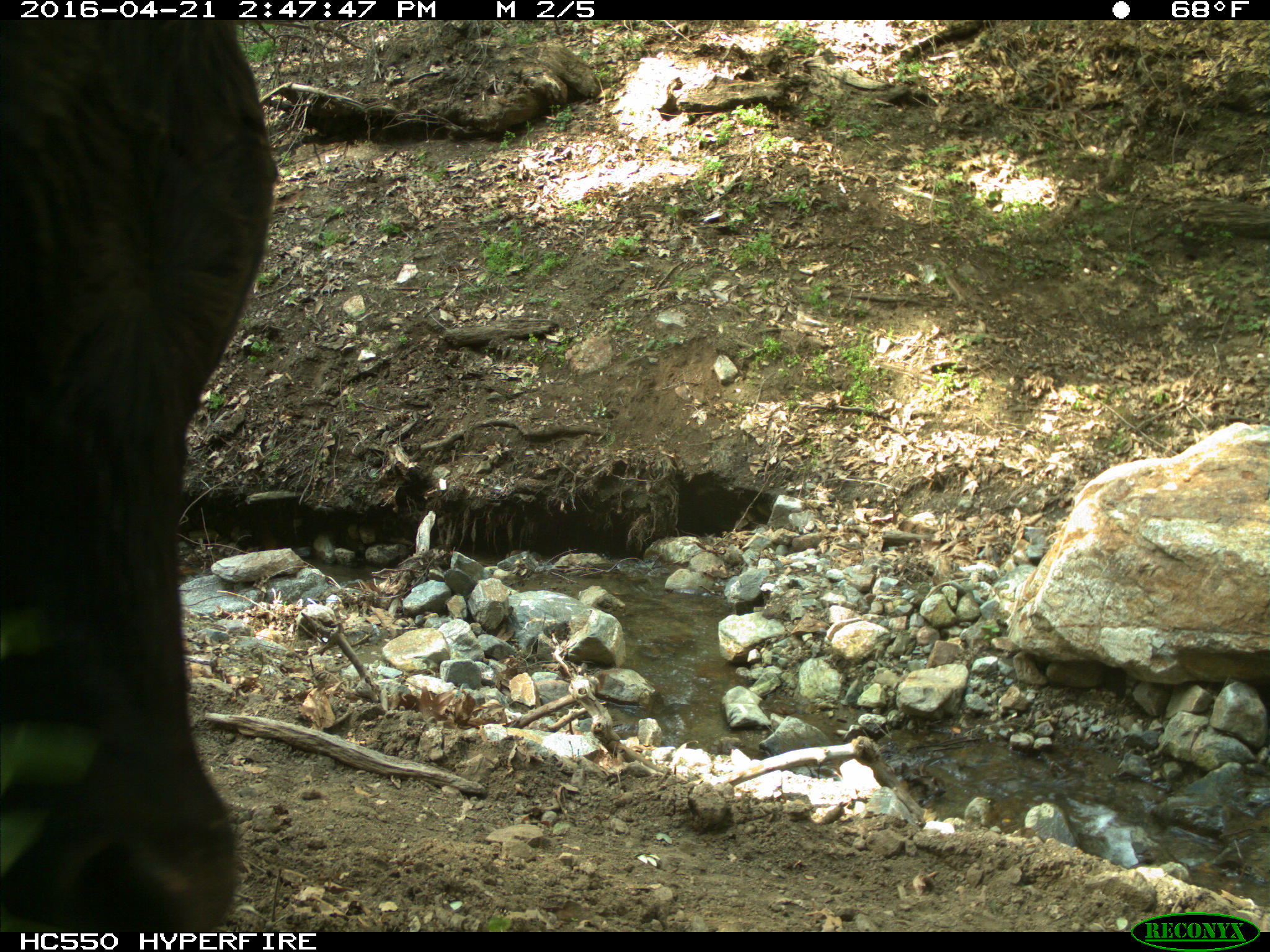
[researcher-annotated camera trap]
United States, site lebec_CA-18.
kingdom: Animalia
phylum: Chordata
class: Mammalia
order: Artiodactyla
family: Bovidae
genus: Bos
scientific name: Bos taurus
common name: domestic cow